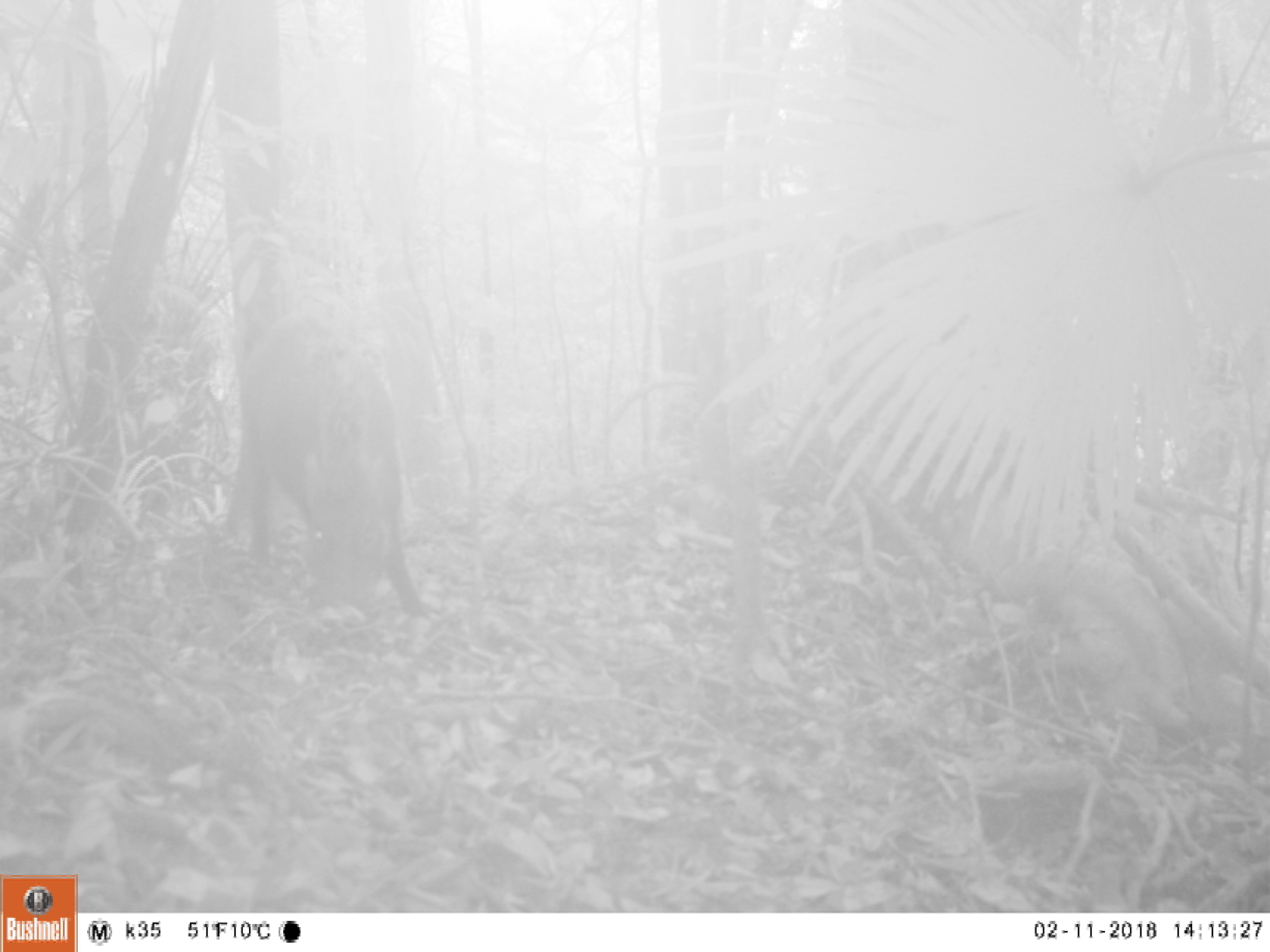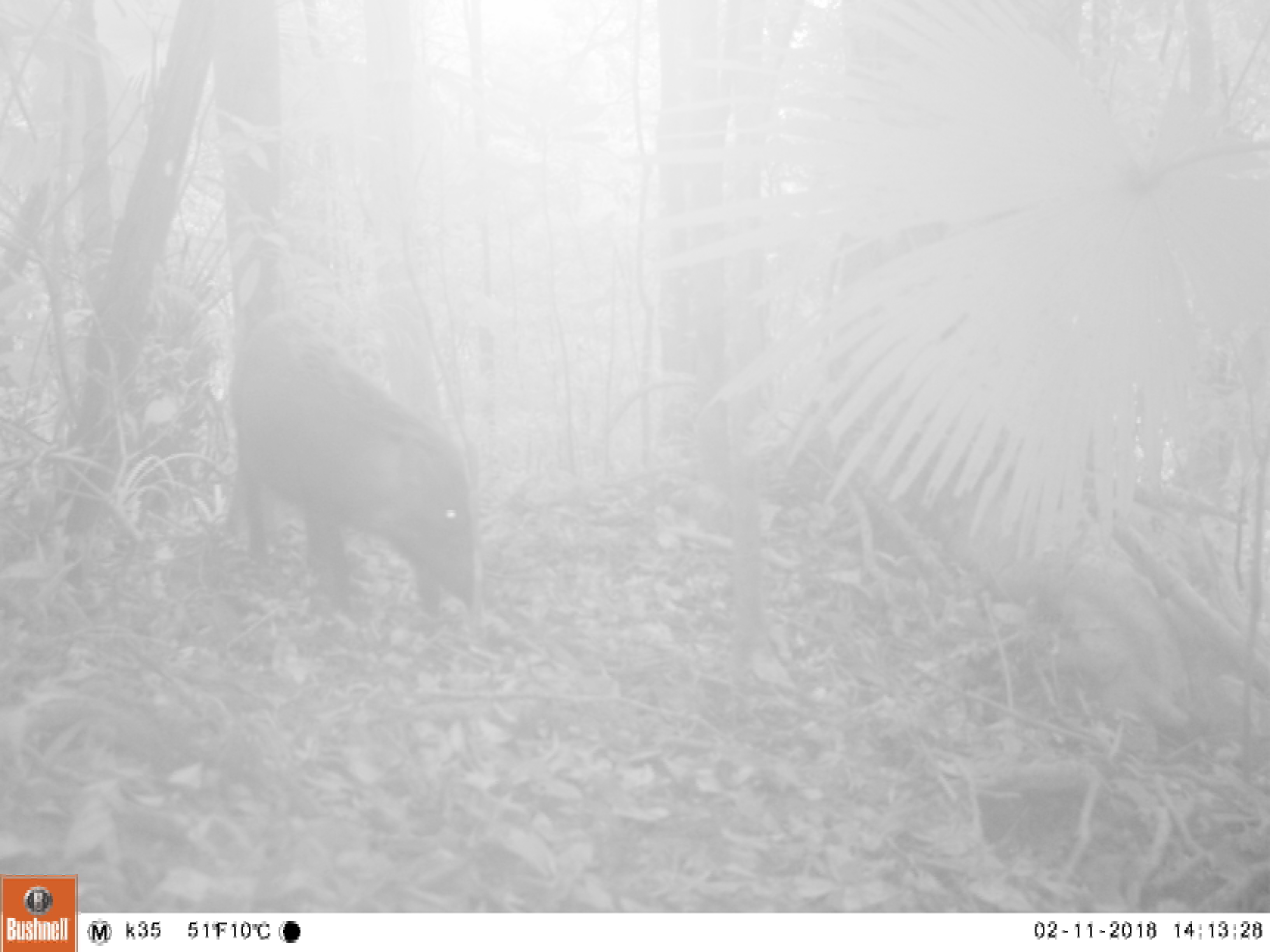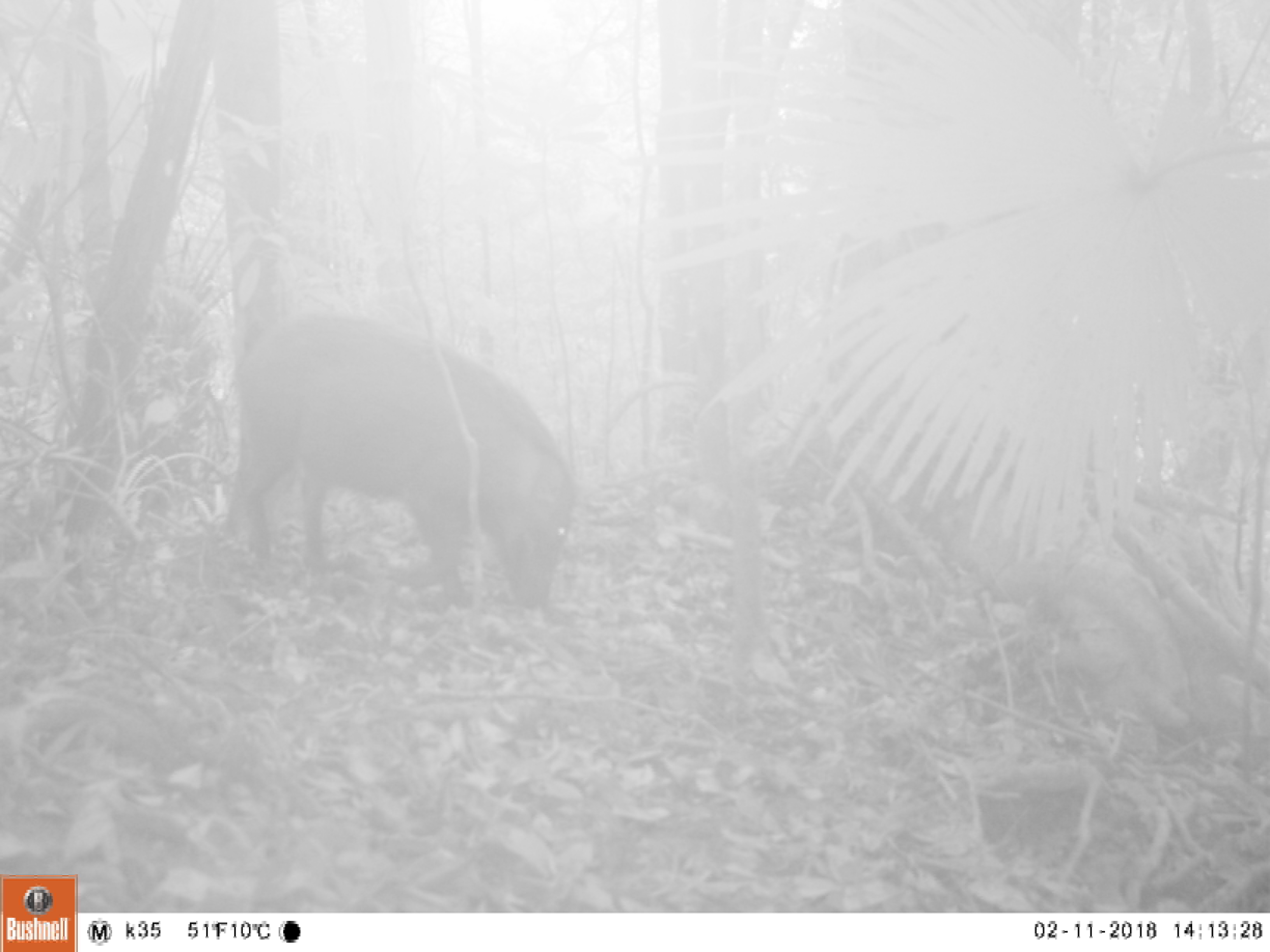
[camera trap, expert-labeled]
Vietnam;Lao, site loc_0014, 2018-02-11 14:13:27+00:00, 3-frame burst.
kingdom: Animalia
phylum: Chordata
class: Mammalia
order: Artiodactyla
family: Suidae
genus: Sus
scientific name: Sus scrofa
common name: eurasian wild pig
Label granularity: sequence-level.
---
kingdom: Animalia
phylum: Chordata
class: Aves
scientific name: Aves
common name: bird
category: unidentified bird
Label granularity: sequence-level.